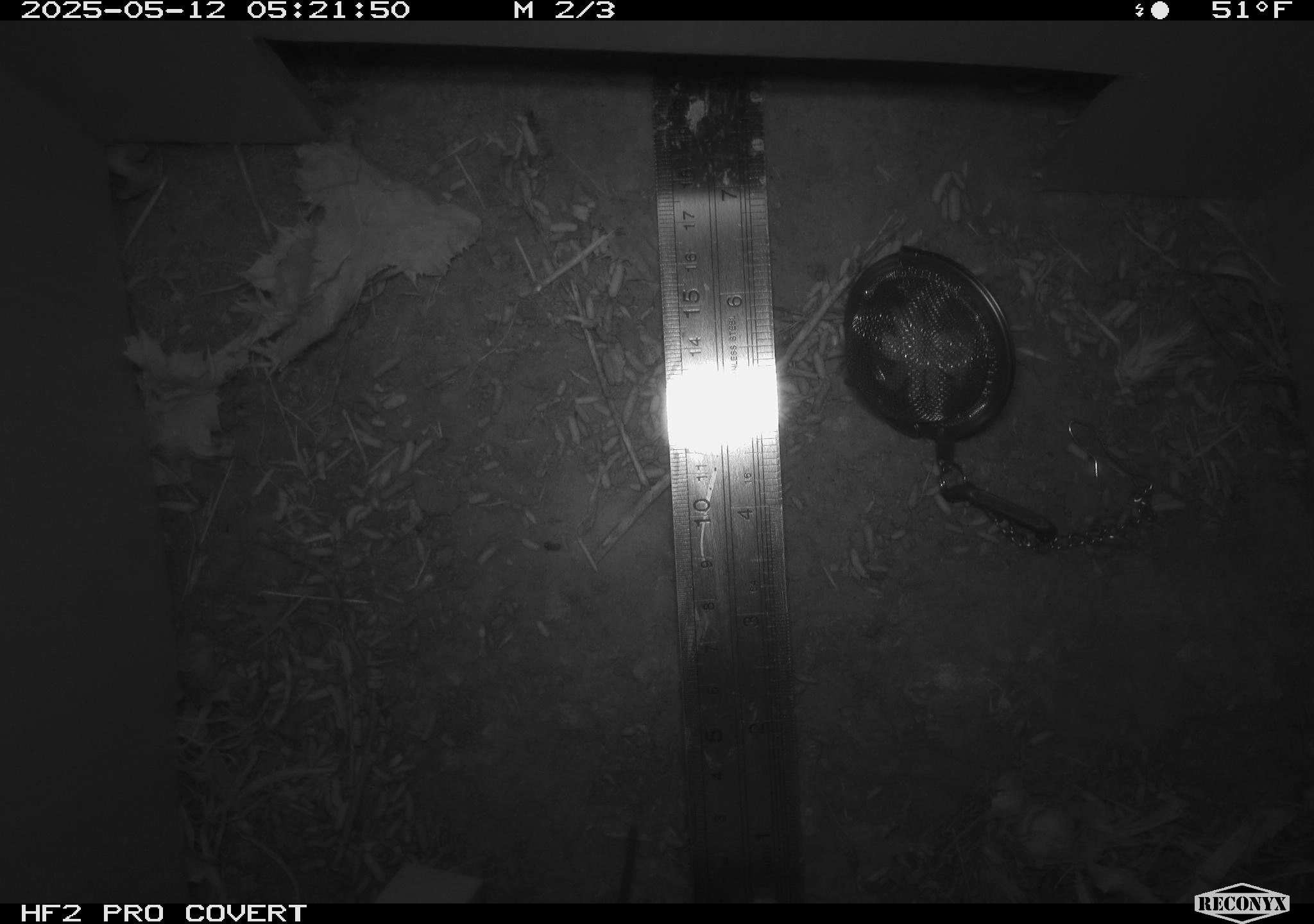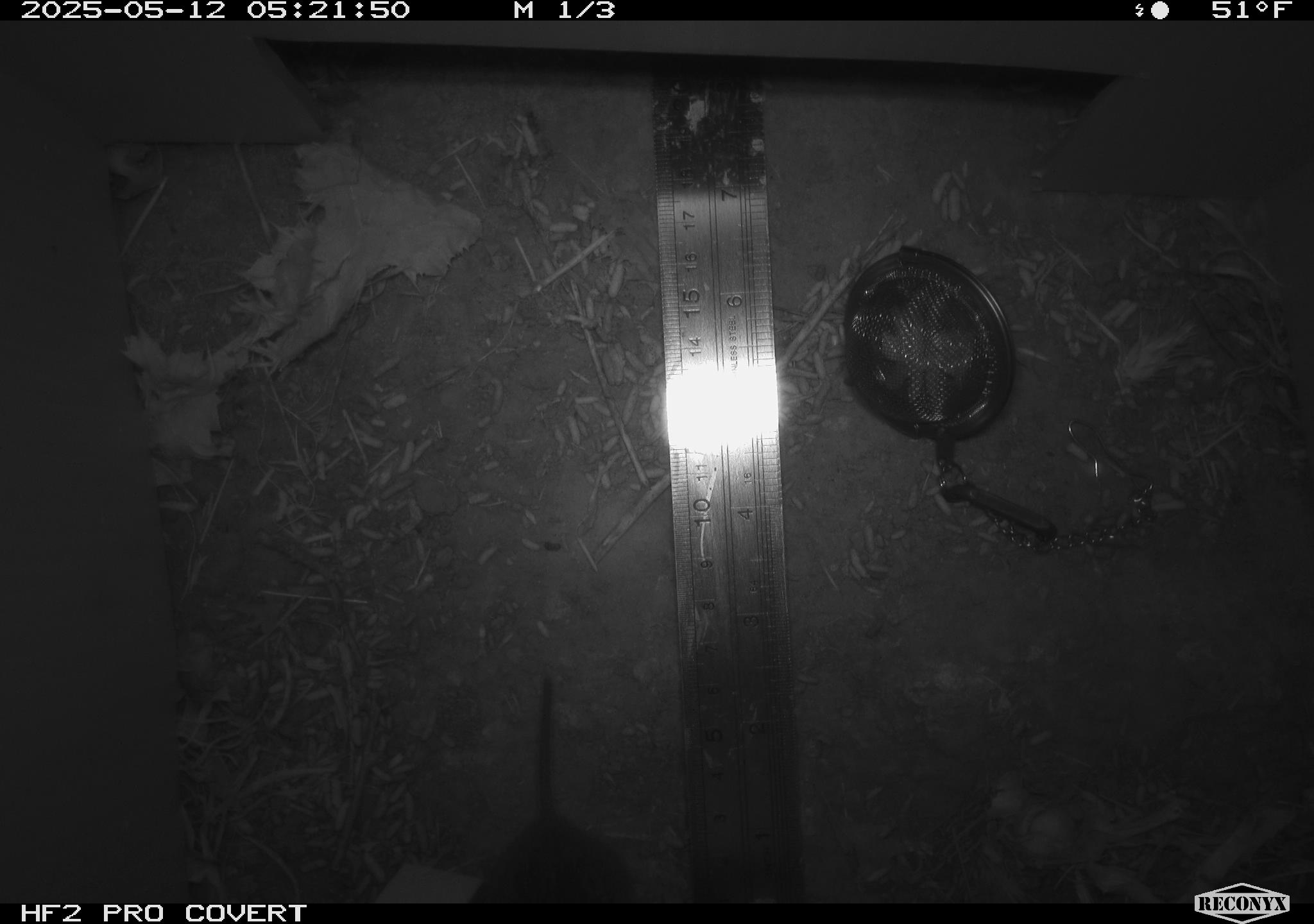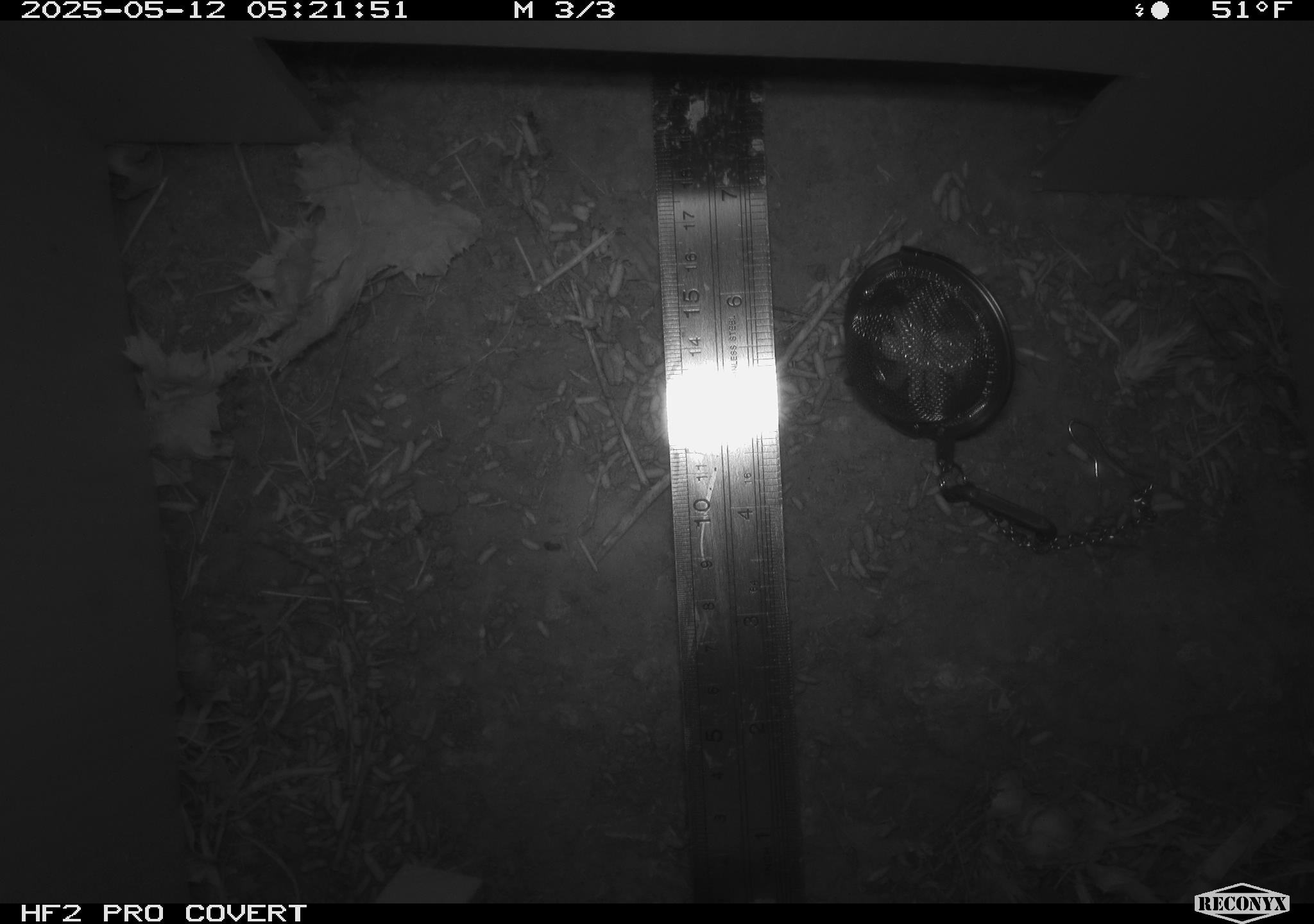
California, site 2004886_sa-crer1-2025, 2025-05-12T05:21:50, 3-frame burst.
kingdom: Animalia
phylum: Chordata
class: Mammalia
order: Rodentia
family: Cricetidae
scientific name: Arvicolinae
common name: voles, lemmings, and muskrats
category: arvicolinae subfamily